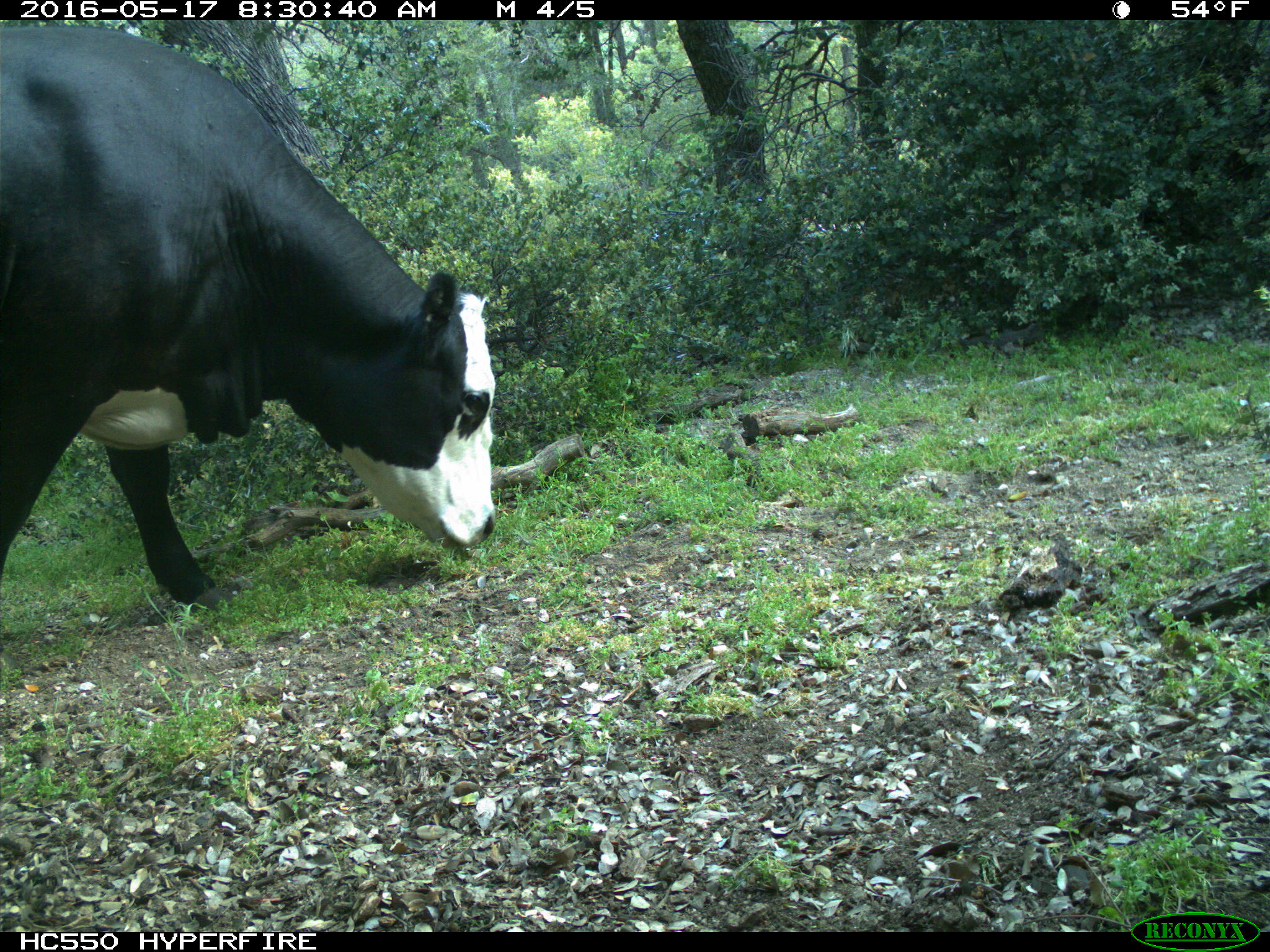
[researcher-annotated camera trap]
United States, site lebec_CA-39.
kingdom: Animalia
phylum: Chordata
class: Mammalia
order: Artiodactyla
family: Bovidae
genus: Bos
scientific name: Bos taurus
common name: domestic cow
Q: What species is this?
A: Bos taurus (domestic cow).